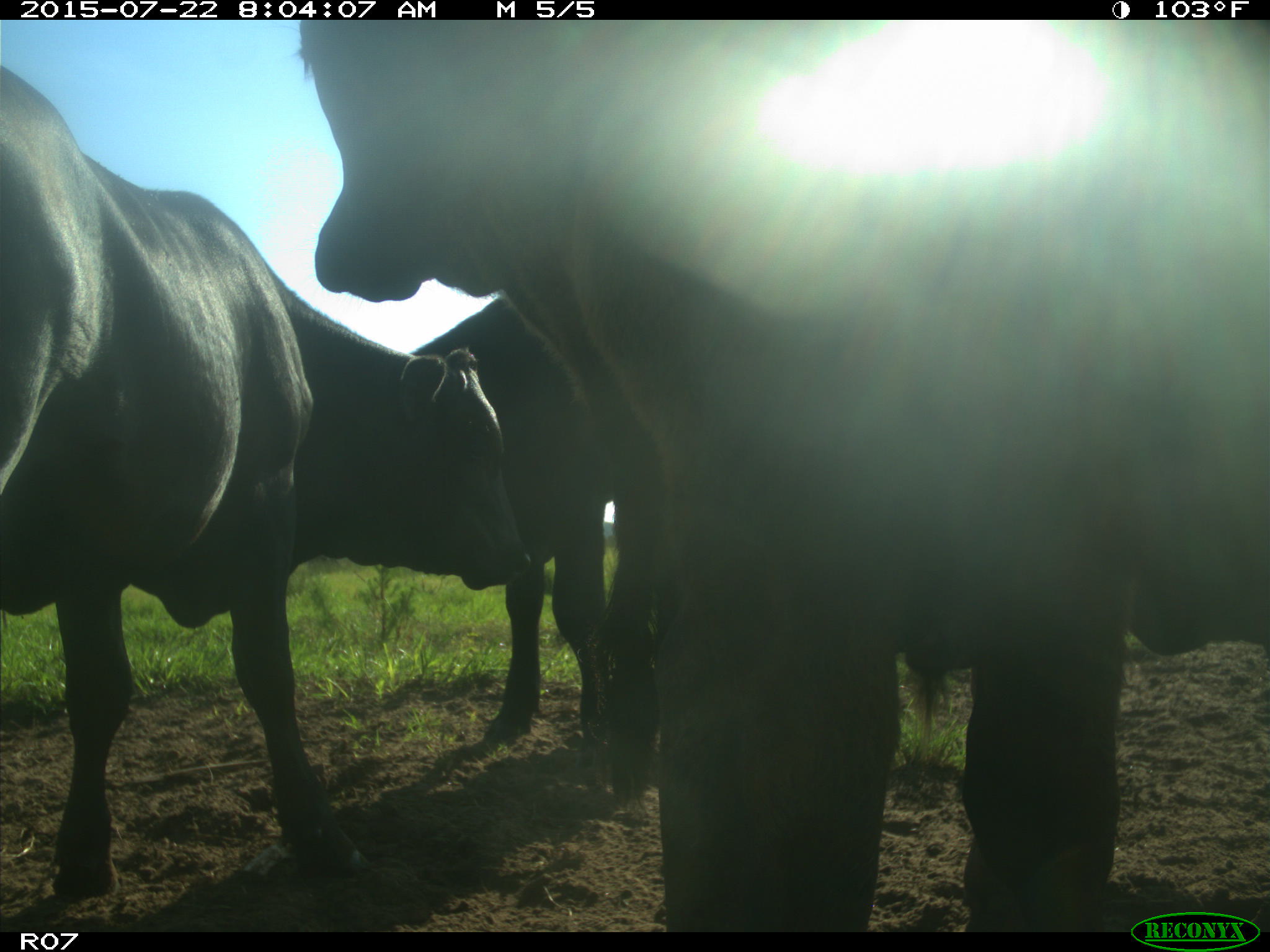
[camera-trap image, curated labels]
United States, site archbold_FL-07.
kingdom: Animalia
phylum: Chordata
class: Mammalia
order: Artiodactyla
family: Bovidae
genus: Bos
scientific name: Bos taurus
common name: domestic cow